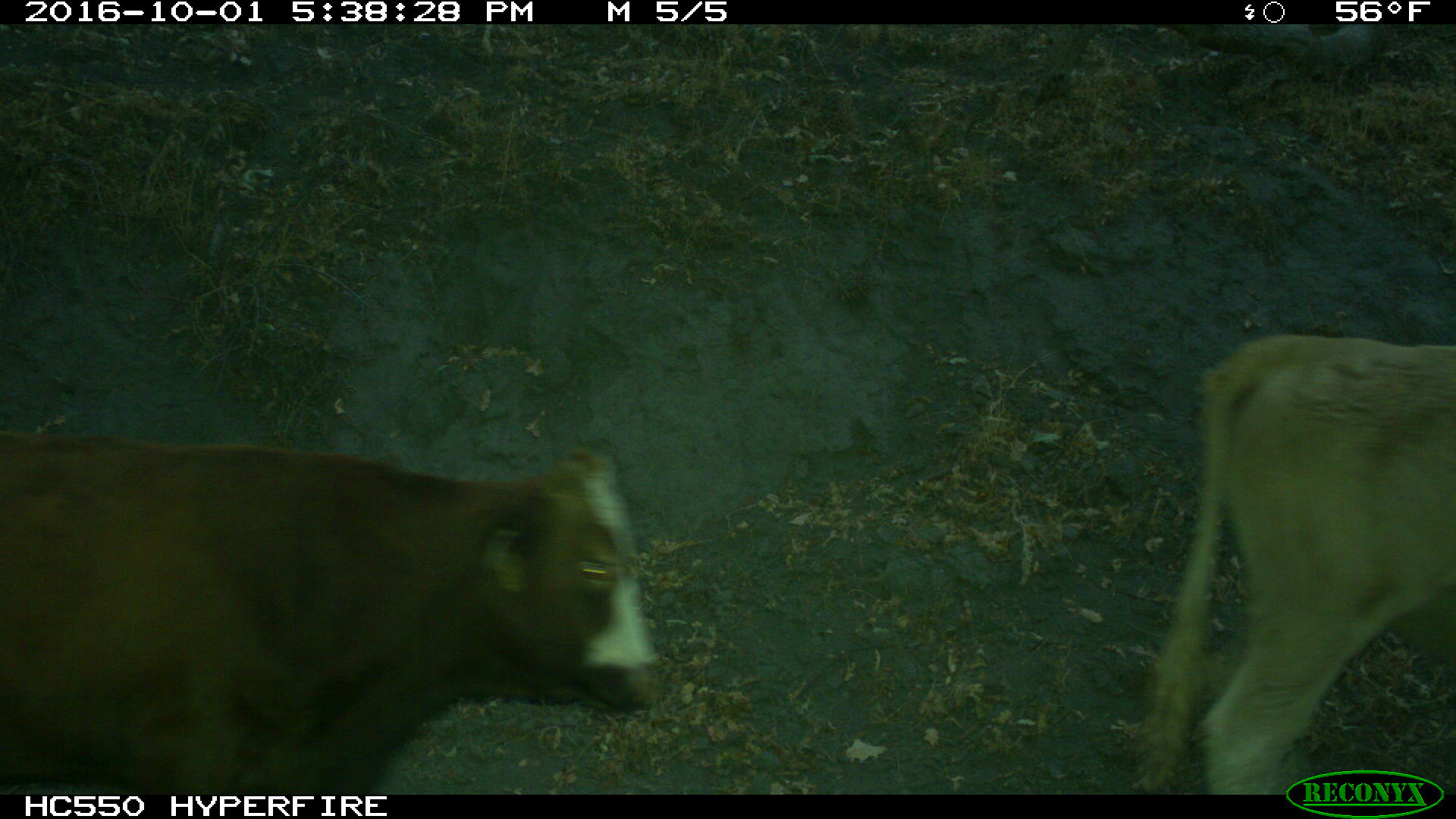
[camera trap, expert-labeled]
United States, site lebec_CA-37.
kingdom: Animalia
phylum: Chordata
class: Mammalia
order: Artiodactyla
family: Bovidae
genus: Bos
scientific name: Bos taurus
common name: domestic cow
Bos taurus (domestic cow).